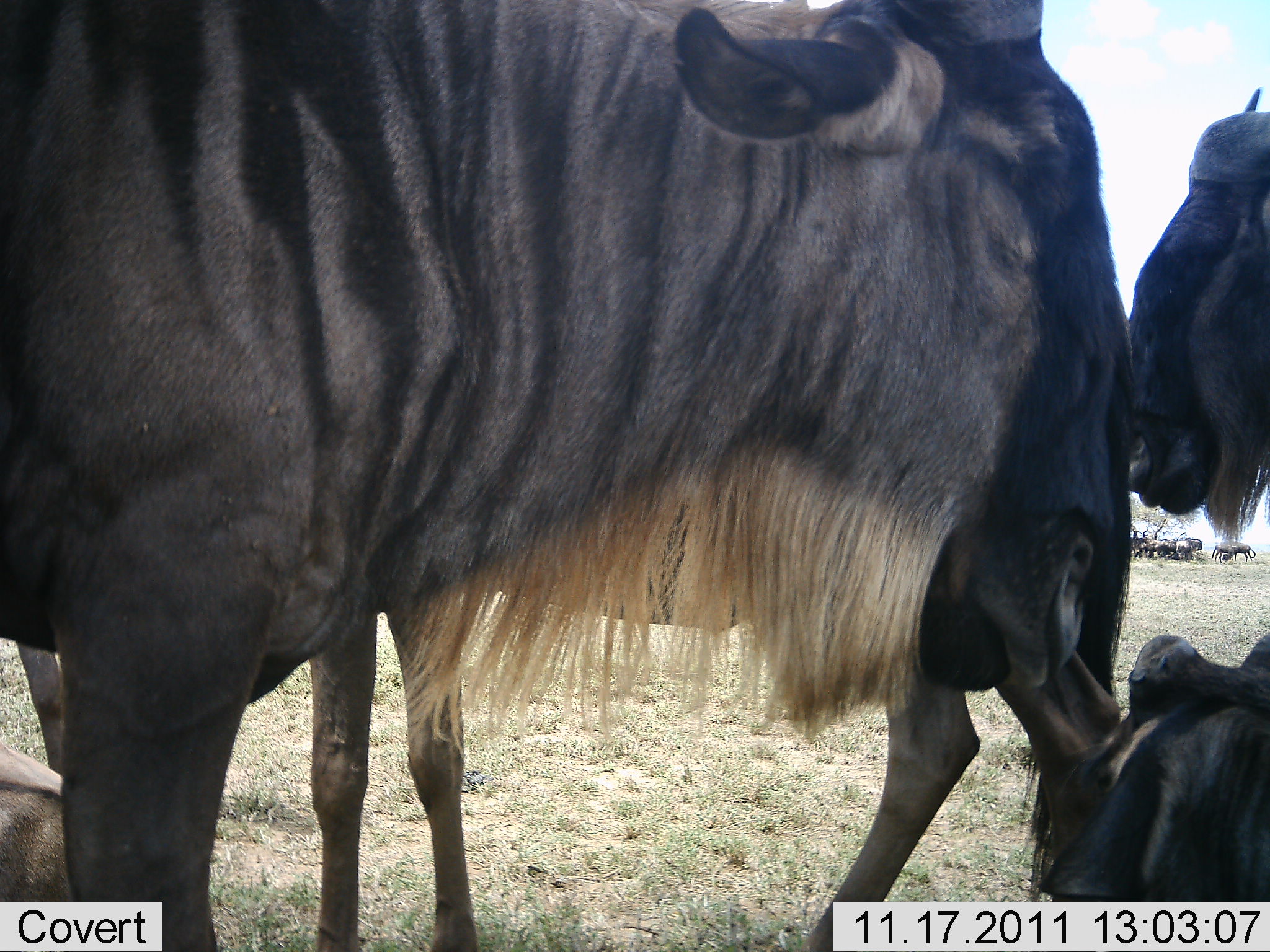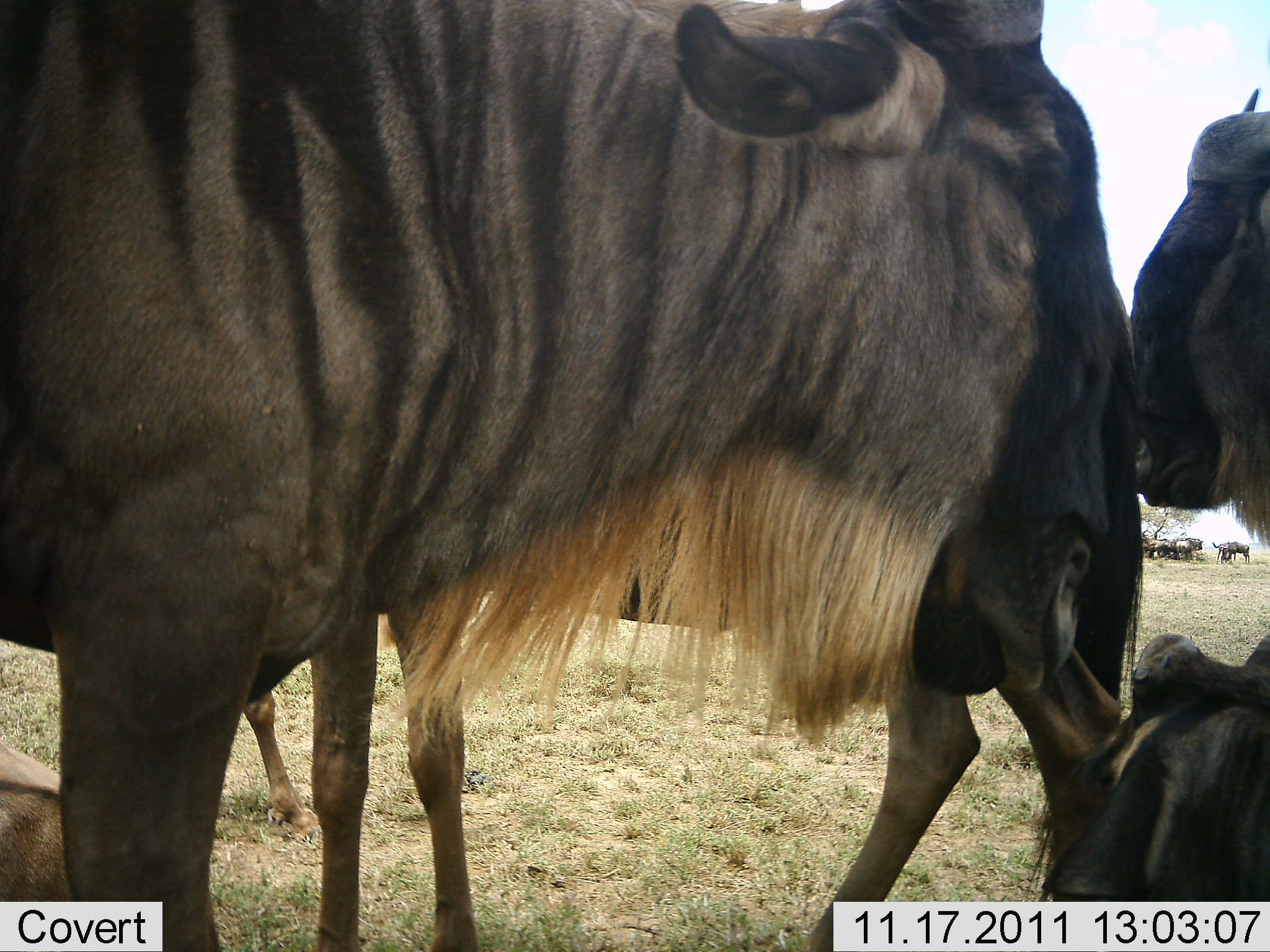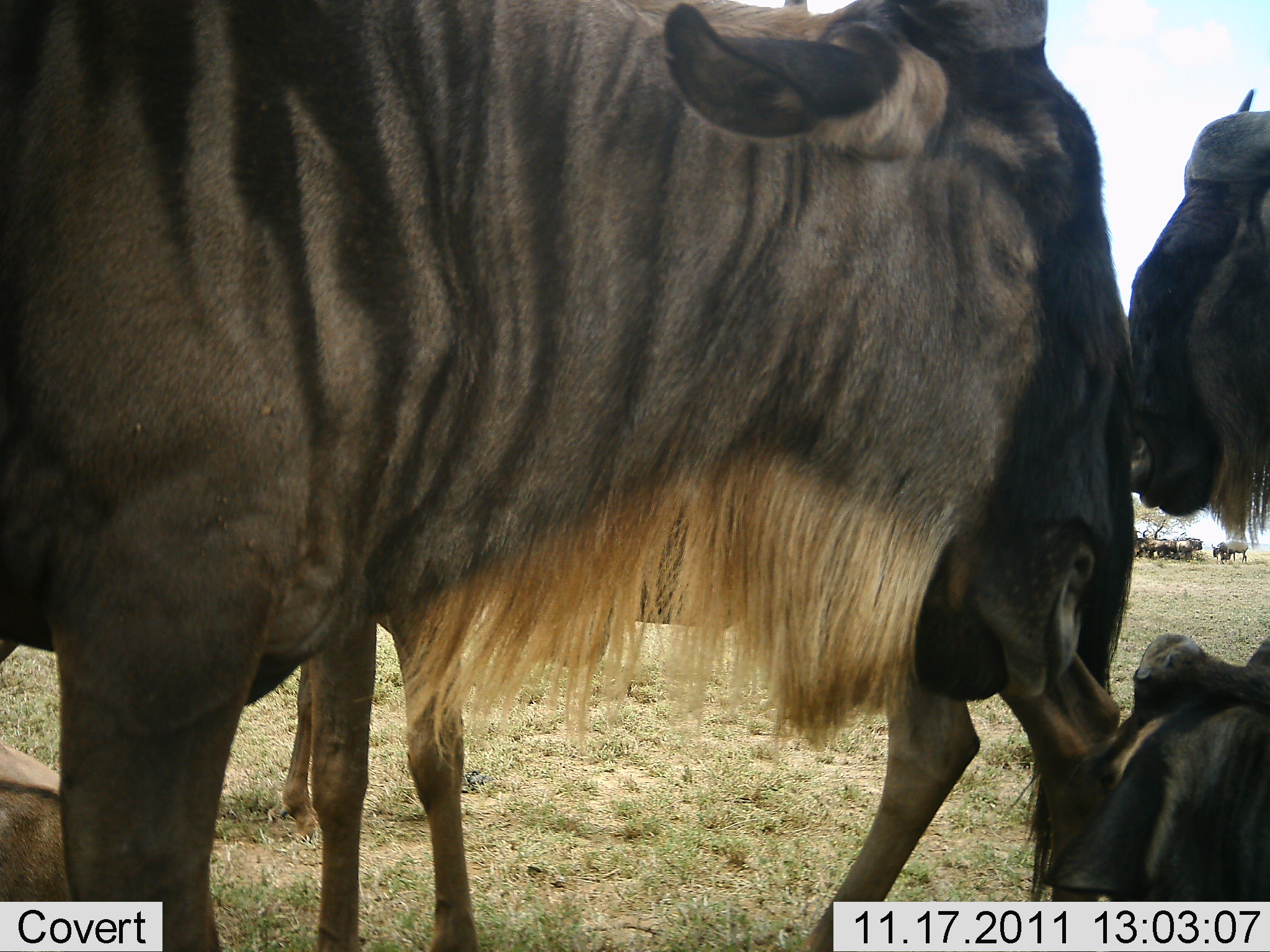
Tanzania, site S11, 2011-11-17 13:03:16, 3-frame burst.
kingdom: Animalia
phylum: Chordata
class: Mammalia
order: Artiodactyla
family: Bovidae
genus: Connochaetes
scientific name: Connochaetes taurinus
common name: blue wildebeest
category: wildebeest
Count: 4.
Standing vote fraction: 55%.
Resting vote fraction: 55%.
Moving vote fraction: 18%.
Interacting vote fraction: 36%.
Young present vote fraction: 9%.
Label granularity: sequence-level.